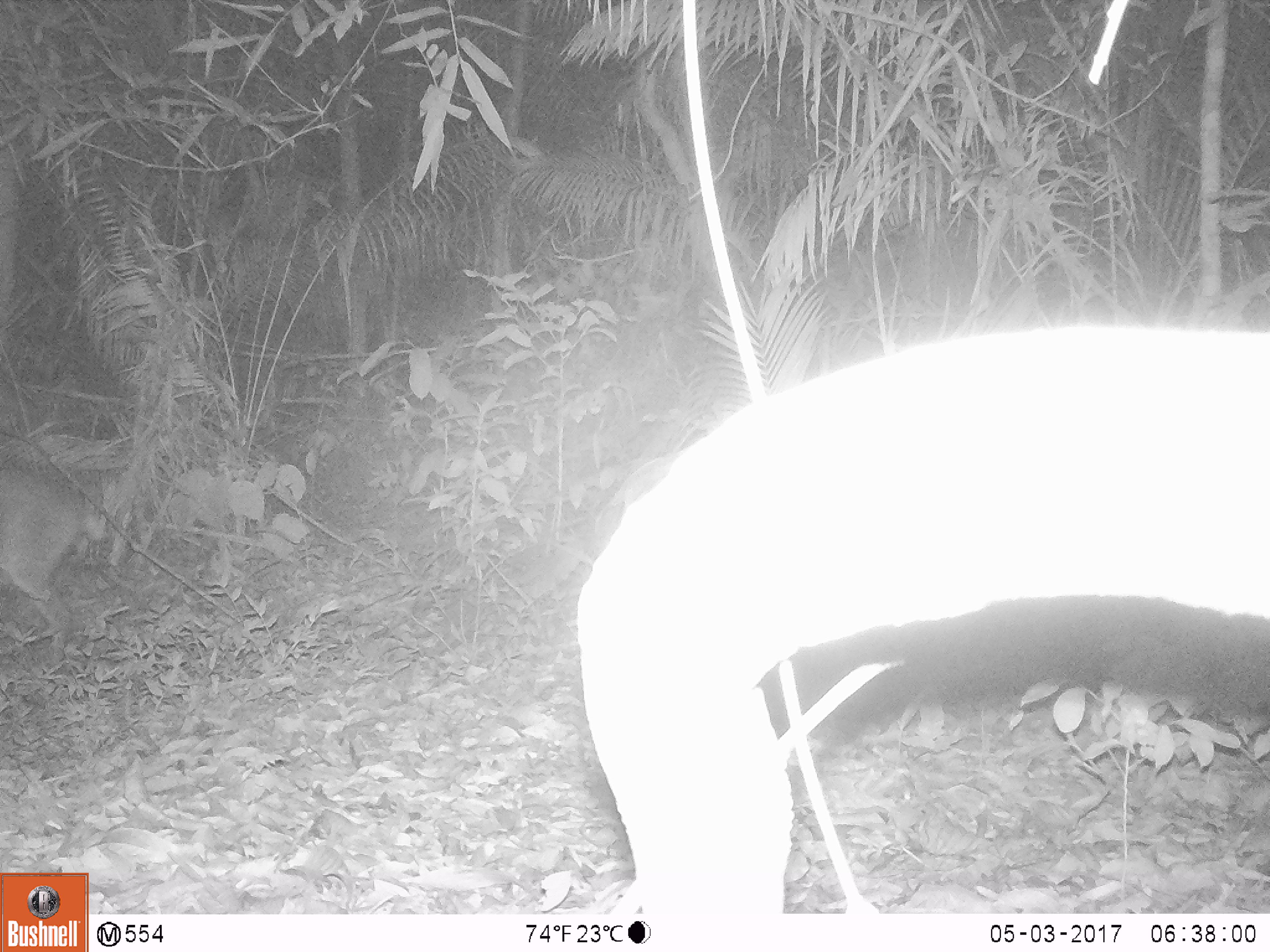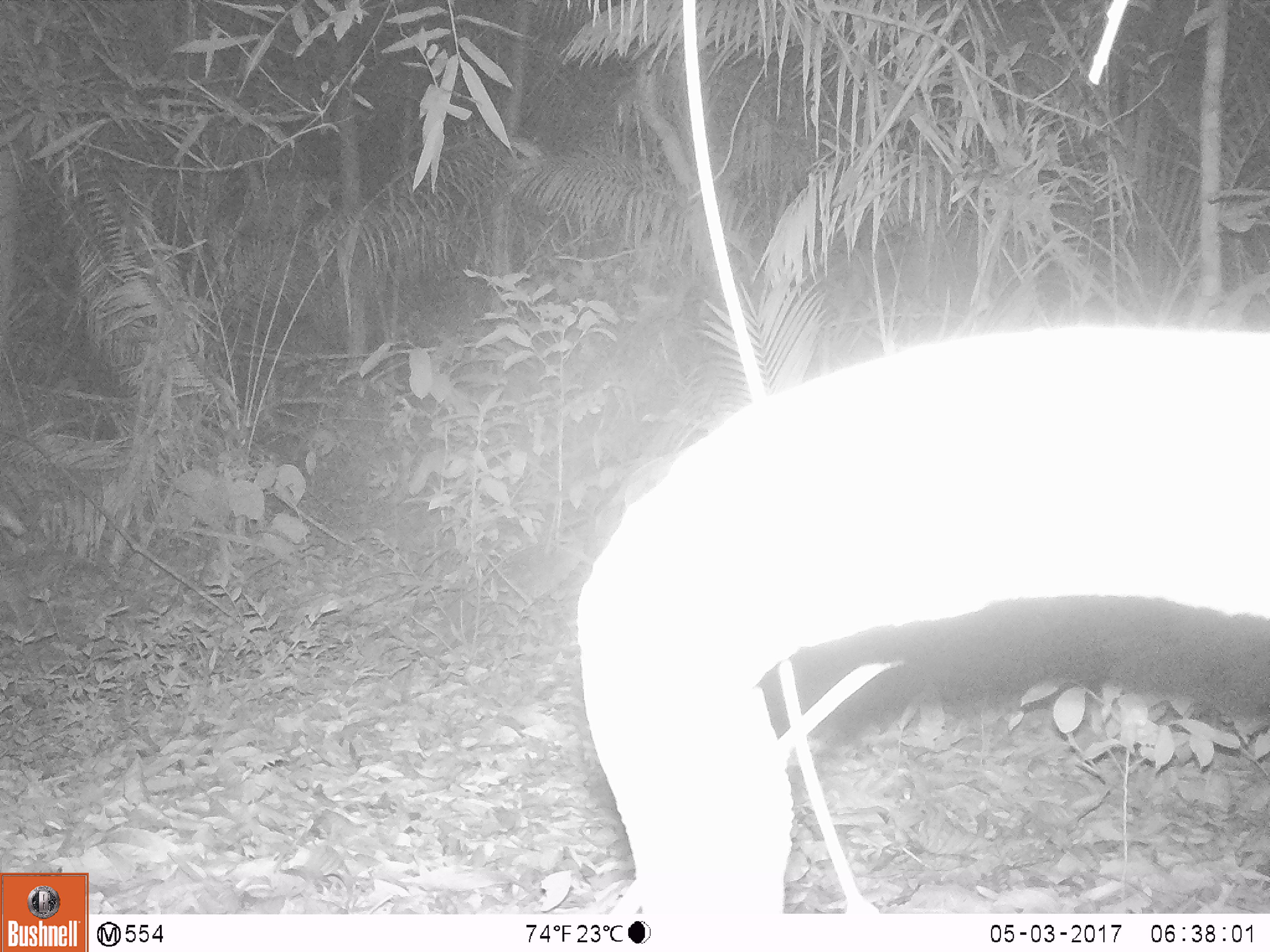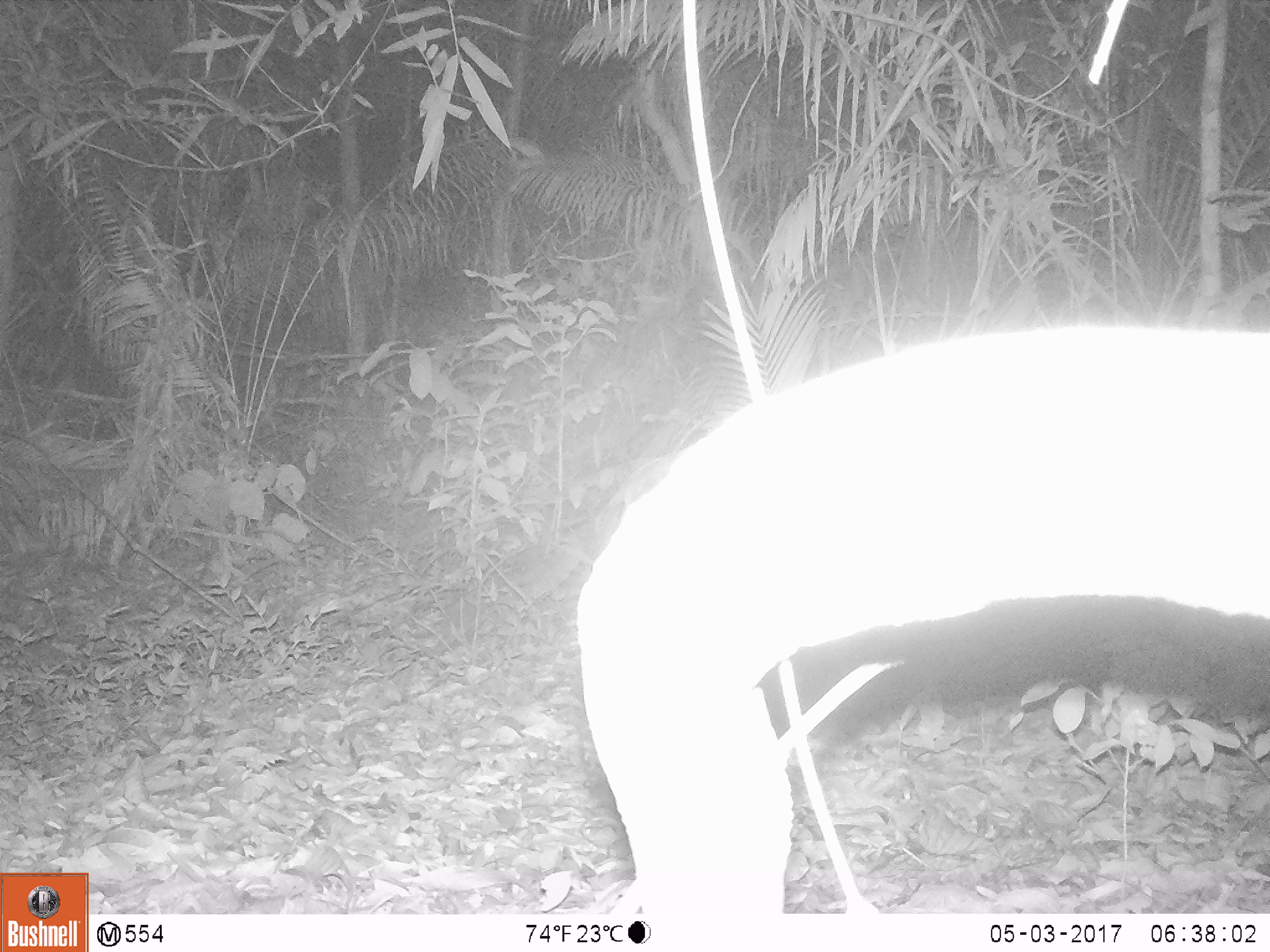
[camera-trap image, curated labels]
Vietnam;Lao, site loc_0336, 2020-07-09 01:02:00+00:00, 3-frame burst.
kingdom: Animalia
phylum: Chordata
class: Mammalia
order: Artiodactyla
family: Cervidae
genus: Muntiacus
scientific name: Muntiacus vuquangensis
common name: large-antlered muntjac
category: large antlered muntjac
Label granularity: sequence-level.